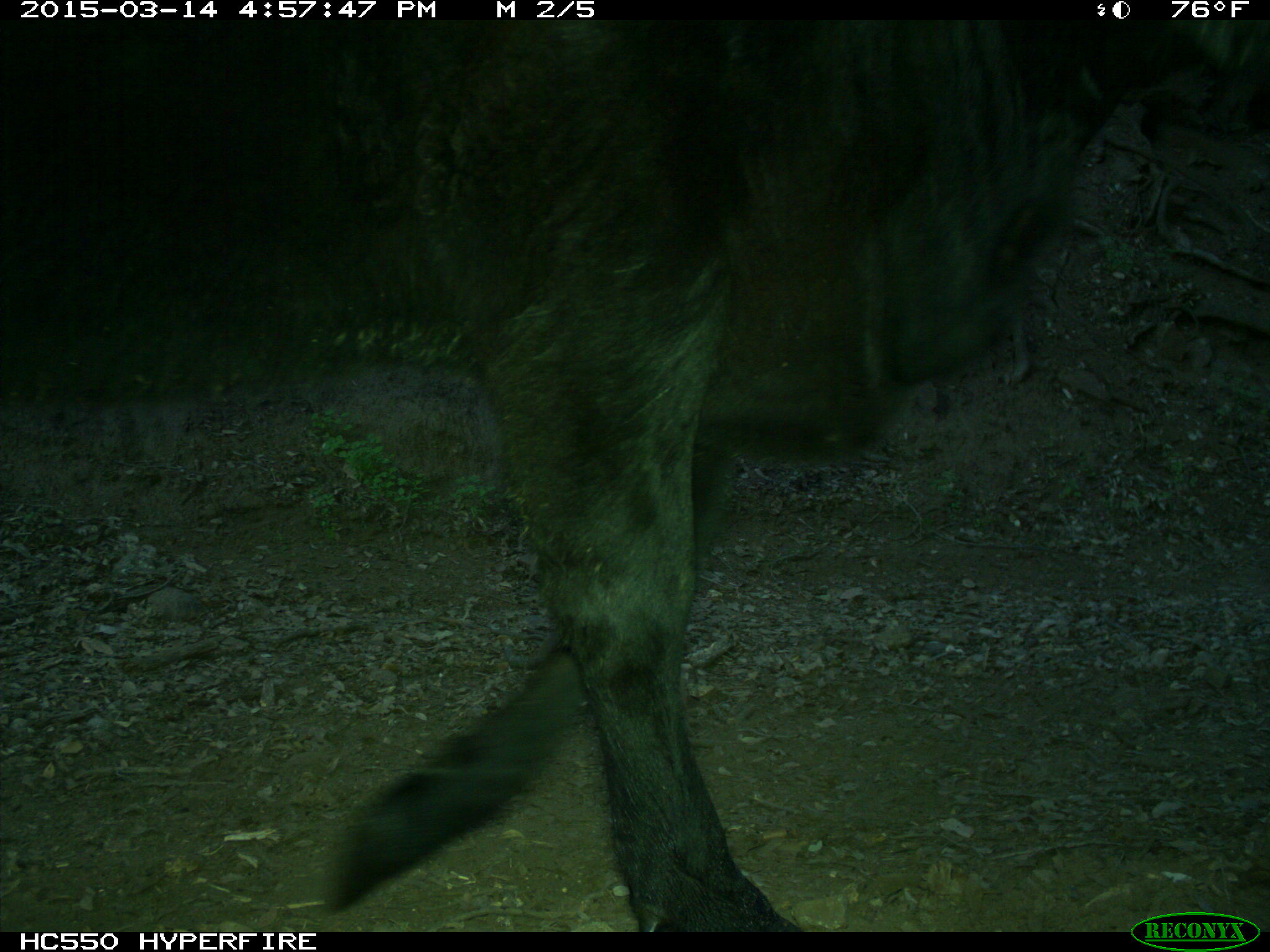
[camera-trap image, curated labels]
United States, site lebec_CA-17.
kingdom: Animalia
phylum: Chordata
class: Mammalia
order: Artiodactyla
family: Bovidae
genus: Bos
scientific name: Bos taurus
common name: domestic cow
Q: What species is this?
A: Bos taurus (domestic cow).